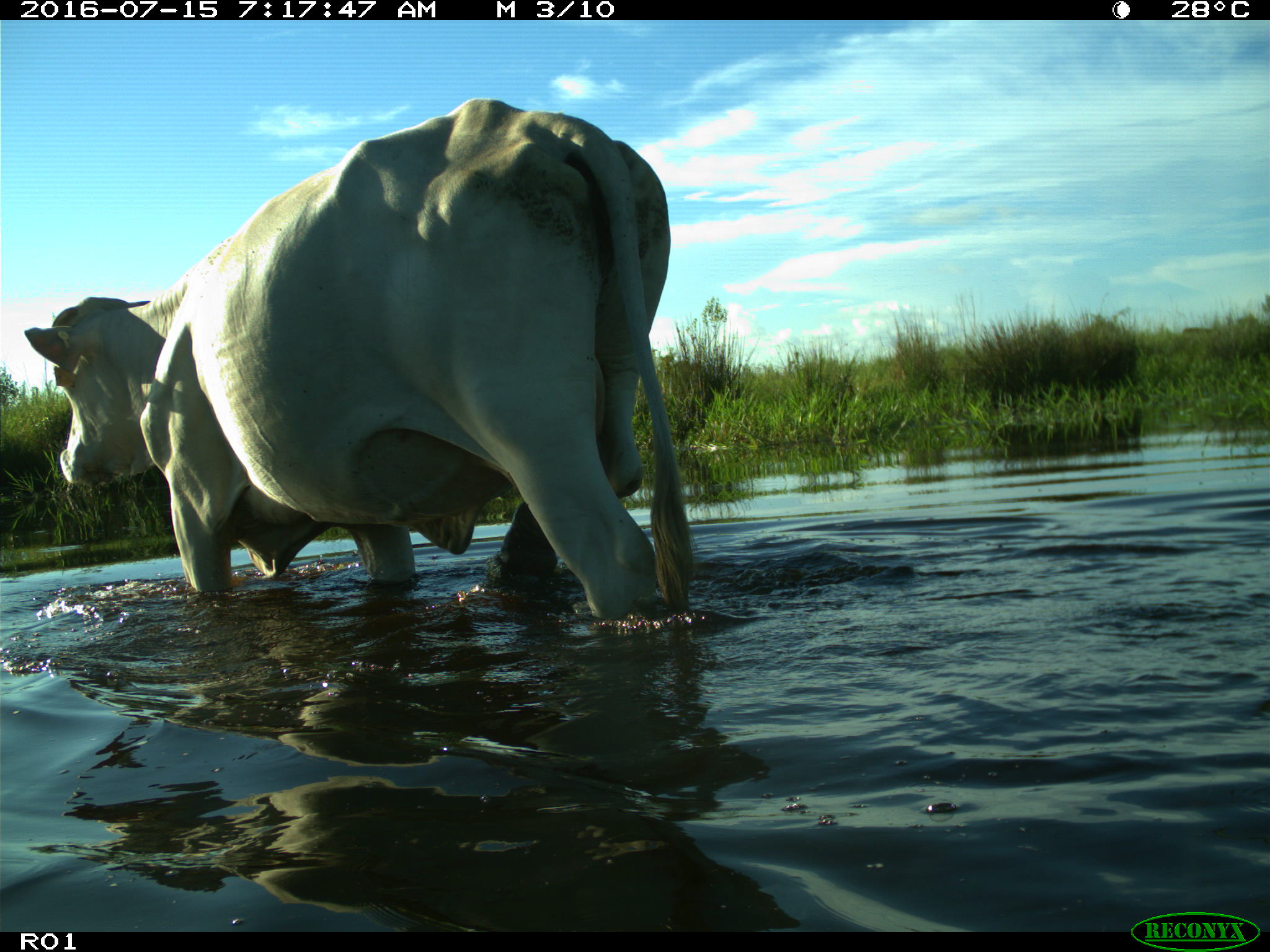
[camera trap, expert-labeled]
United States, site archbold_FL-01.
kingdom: Animalia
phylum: Chordata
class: Mammalia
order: Artiodactyla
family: Bovidae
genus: Bos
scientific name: Bos taurus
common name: domestic cow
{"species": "Bos taurus (domestic cow)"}